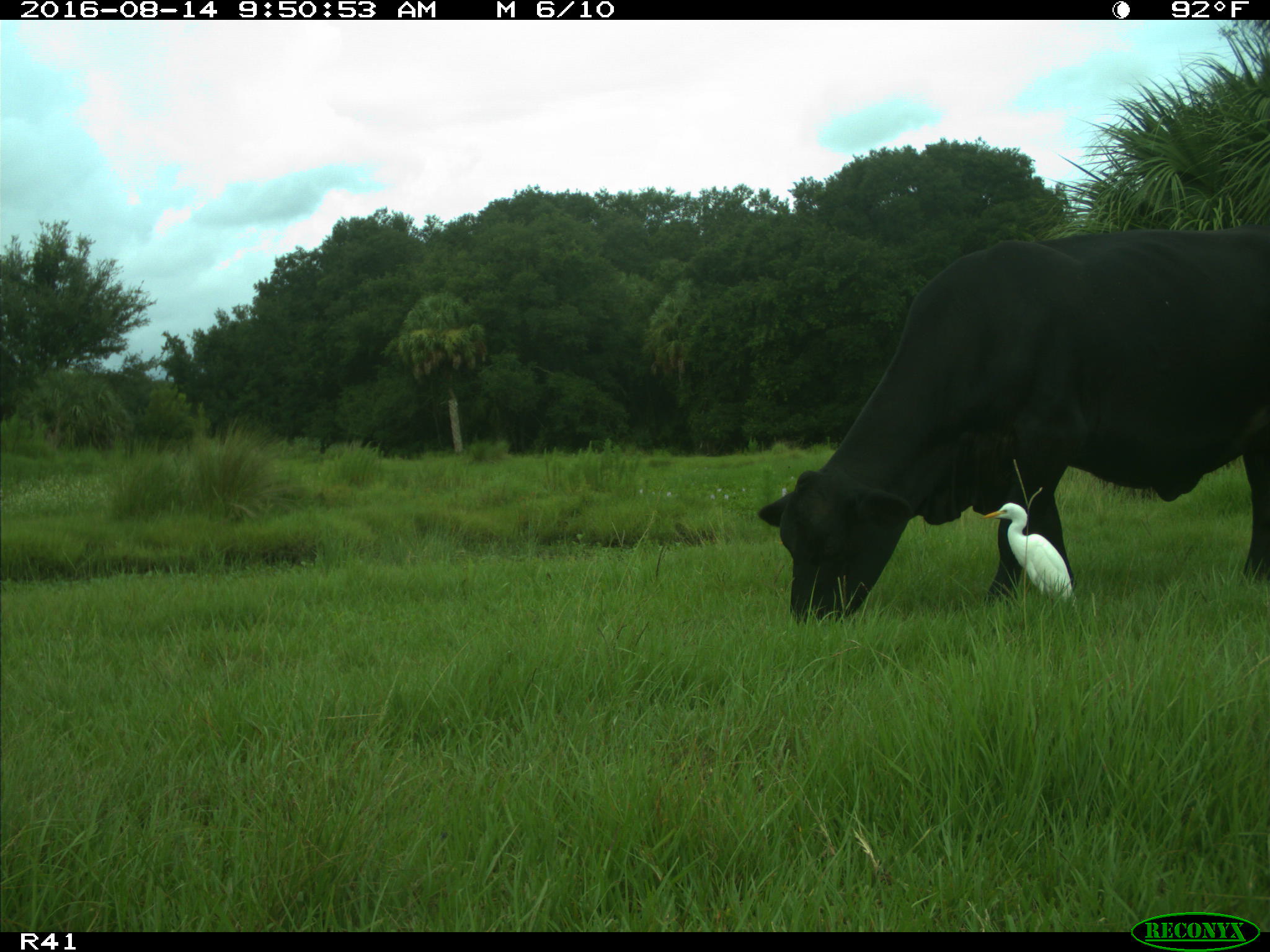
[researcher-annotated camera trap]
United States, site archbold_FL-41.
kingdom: Animalia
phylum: Chordata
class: Mammalia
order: Artiodactyla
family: Bovidae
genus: Bos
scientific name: Bos taurus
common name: domestic cow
Bos taurus (domestic cow).